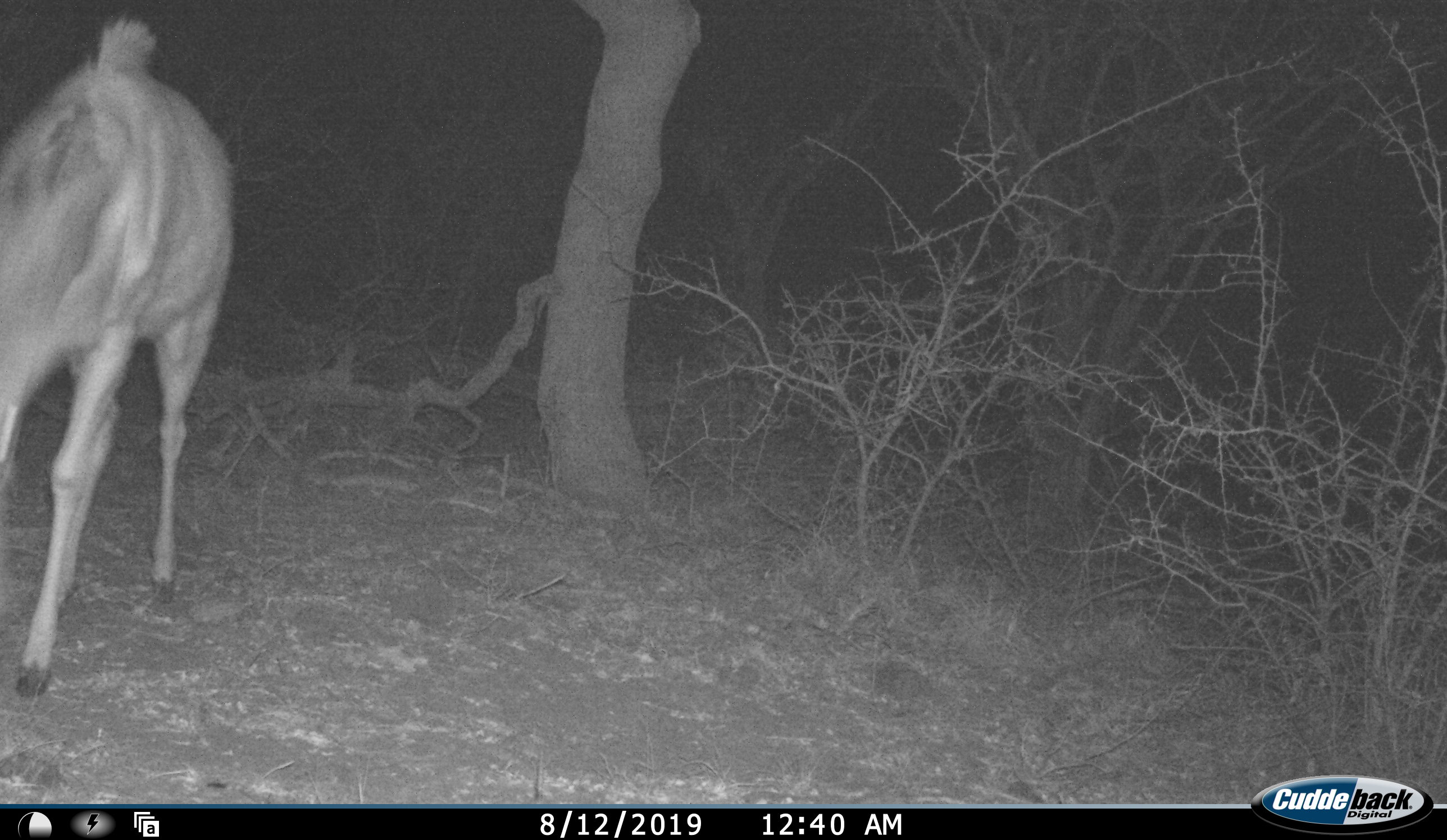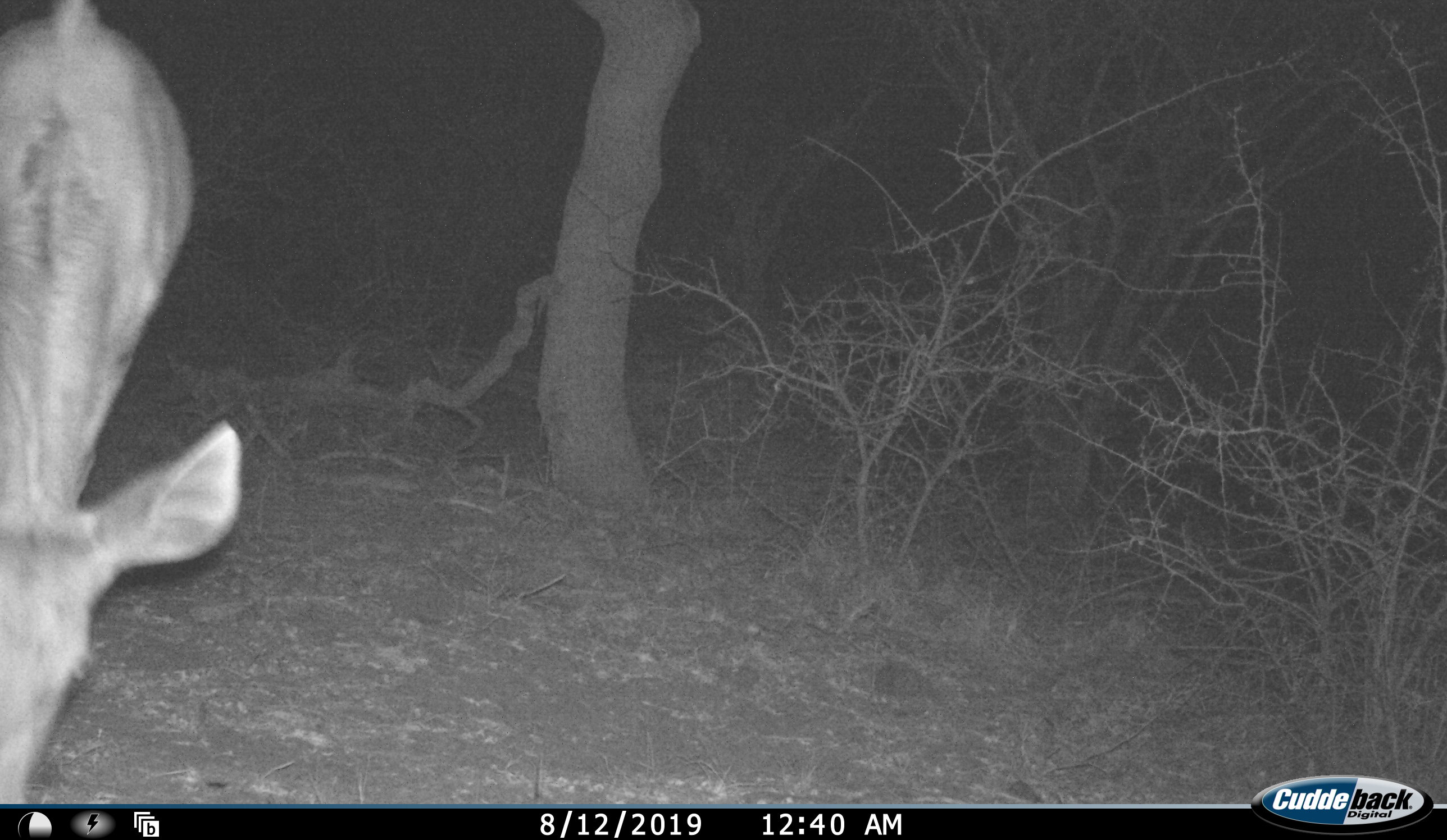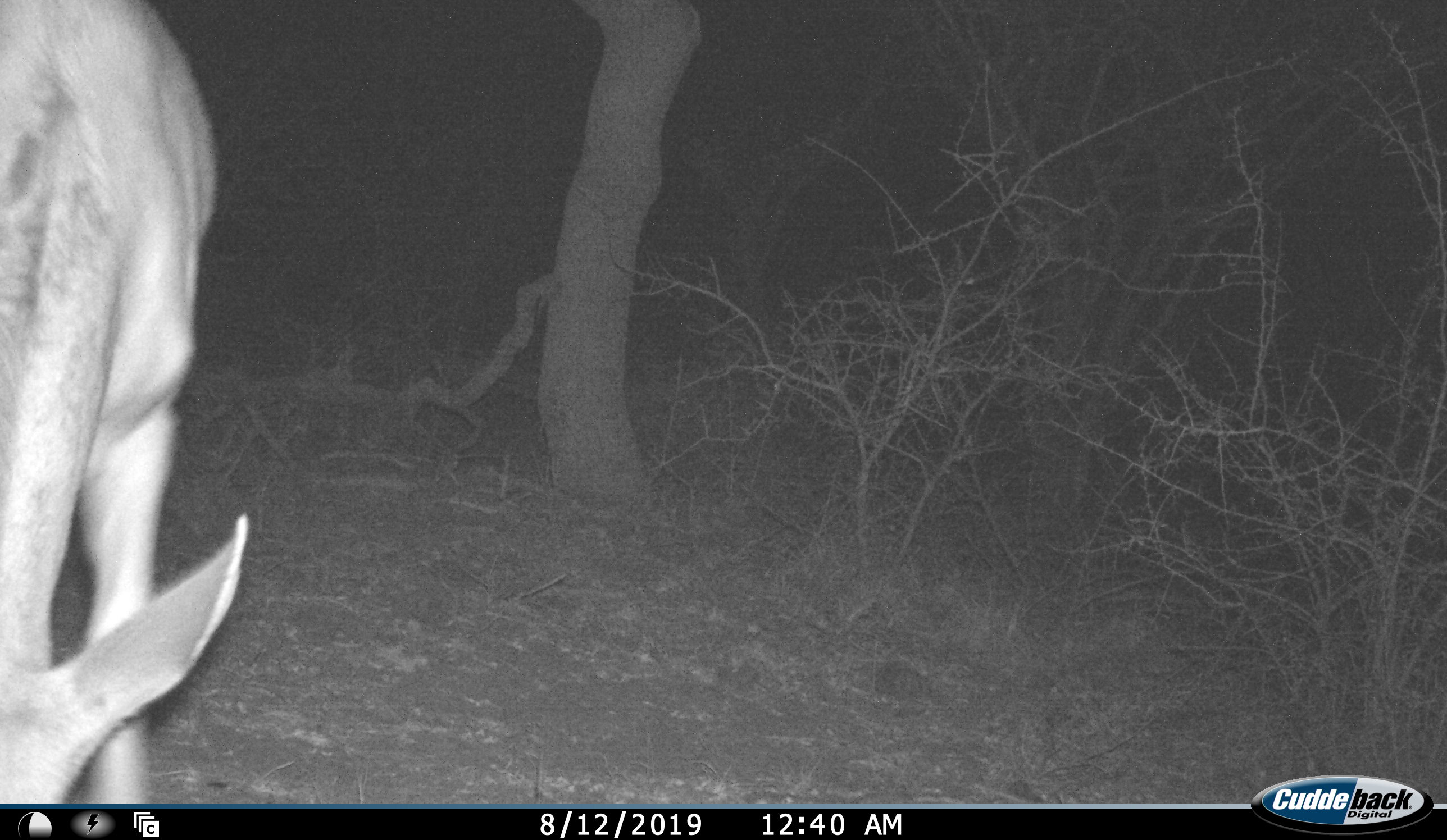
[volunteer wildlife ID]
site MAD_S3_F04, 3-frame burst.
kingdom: Animalia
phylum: Chordata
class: Mammalia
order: Artiodactyla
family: Bovidae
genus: Aepyceros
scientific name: Aepyceros melampus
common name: impala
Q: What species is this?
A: Impala (Aepyceros melampus).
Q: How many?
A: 1.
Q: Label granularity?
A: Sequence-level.